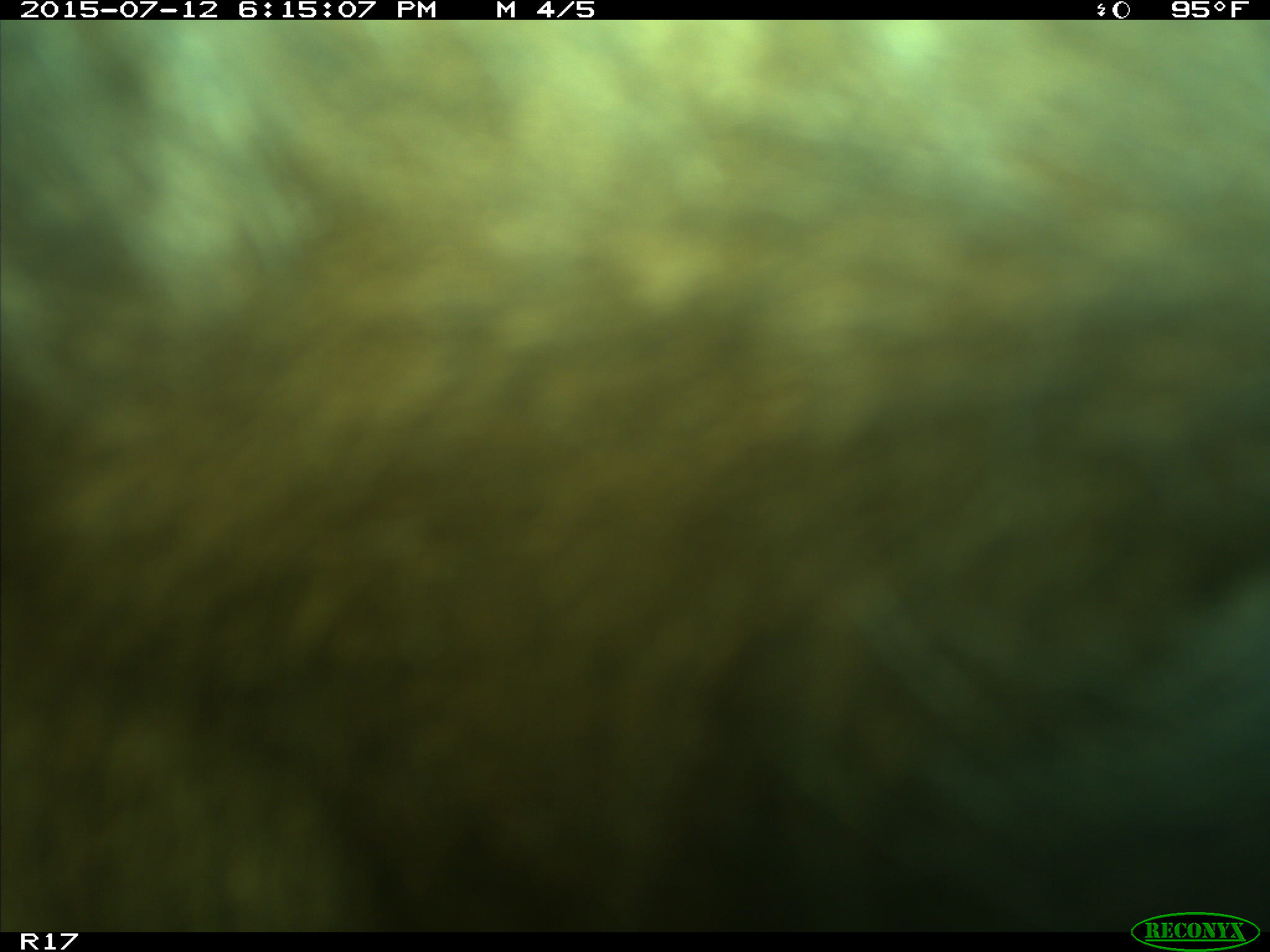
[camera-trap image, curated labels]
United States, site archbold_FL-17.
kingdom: Animalia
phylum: Chordata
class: Mammalia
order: Artiodactyla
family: Bovidae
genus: Bos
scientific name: Bos taurus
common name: domestic cow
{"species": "Bos taurus (domestic cow)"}